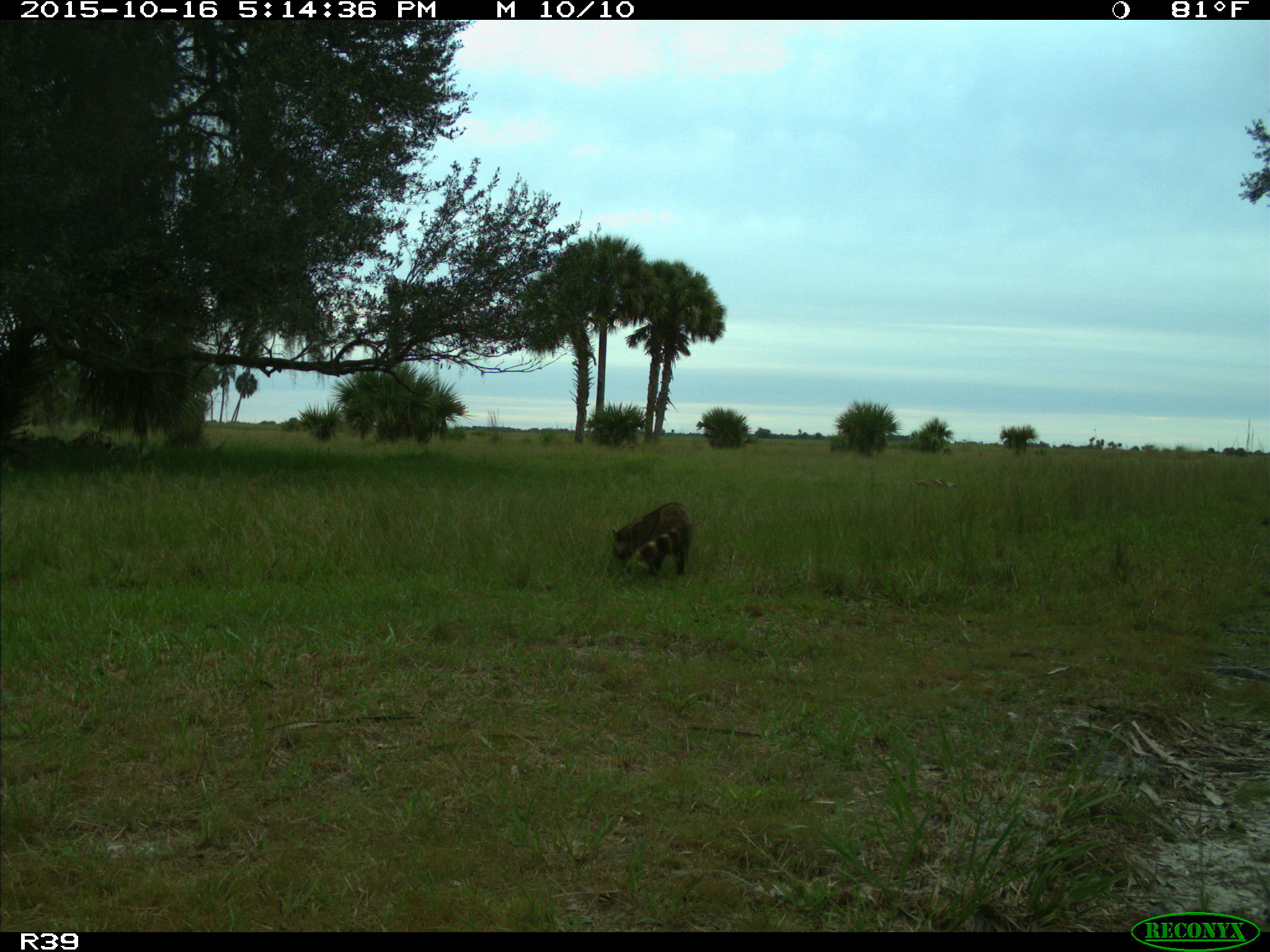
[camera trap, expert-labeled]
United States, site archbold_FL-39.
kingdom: Animalia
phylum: Chordata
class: Mammalia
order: Carnivora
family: Procyonidae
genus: Procyon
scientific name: Procyon lotor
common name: common raccoon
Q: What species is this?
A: Procyon lotor (common raccoon).